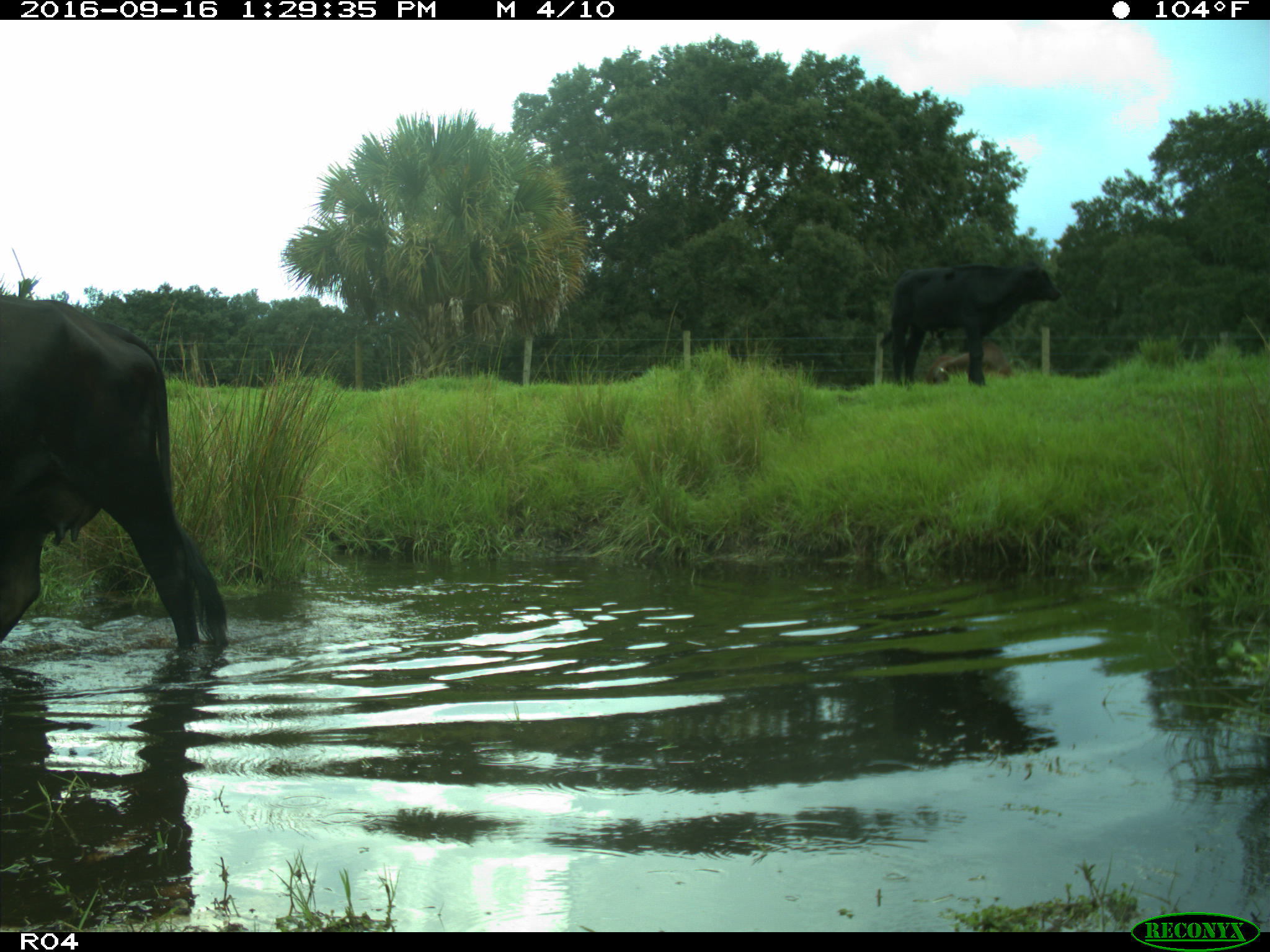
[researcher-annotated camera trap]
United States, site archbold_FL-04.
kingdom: Animalia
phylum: Chordata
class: Mammalia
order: Artiodactyla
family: Bovidae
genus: Bos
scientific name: Bos taurus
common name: domestic cow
Bos taurus (domestic cow).